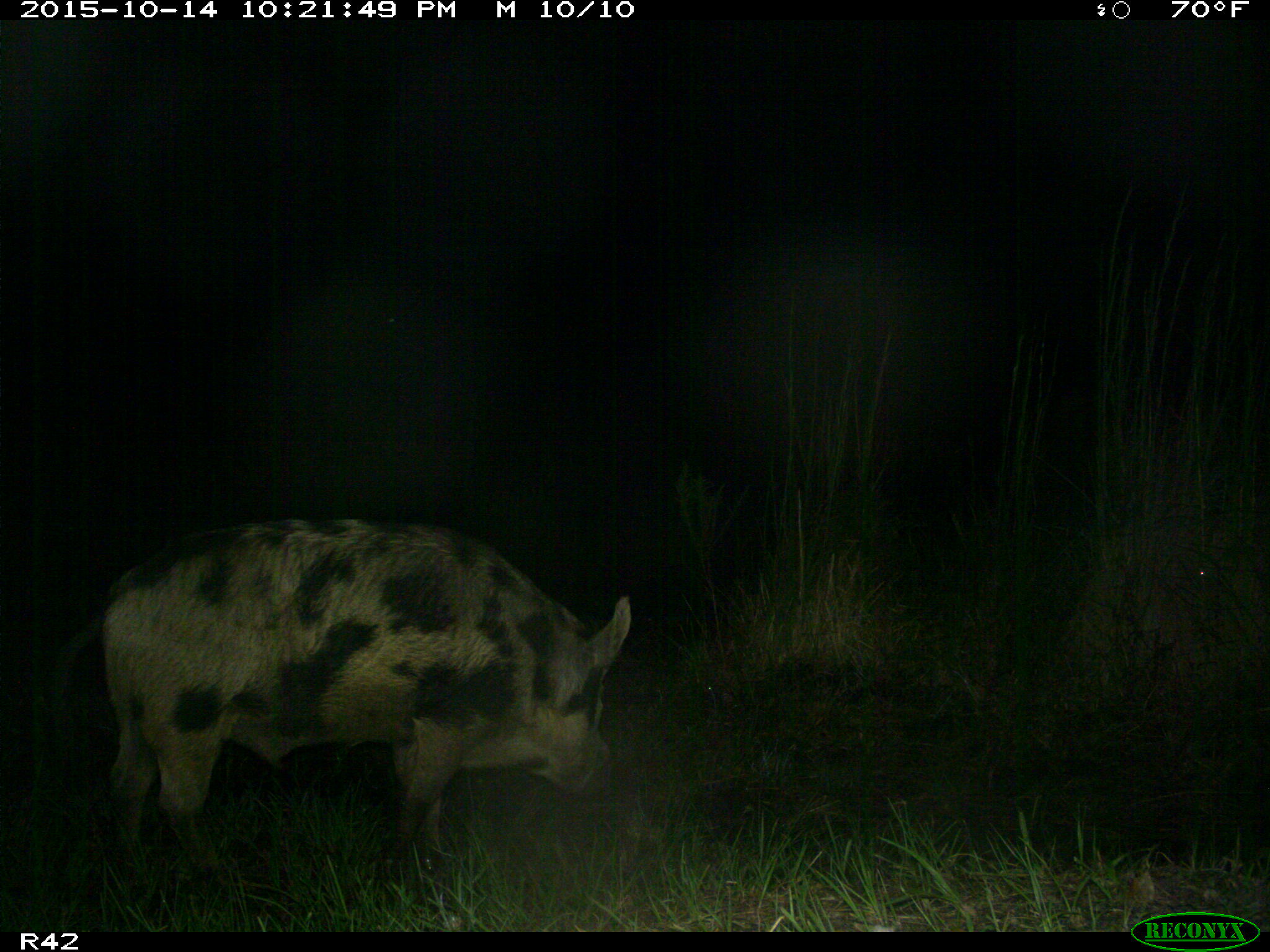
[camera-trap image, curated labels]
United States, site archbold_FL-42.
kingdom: Animalia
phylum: Chordata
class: Mammalia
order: Artiodactyla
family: Suidae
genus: Sus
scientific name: Sus scrofa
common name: wild boar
Sus scrofa (wild boar).